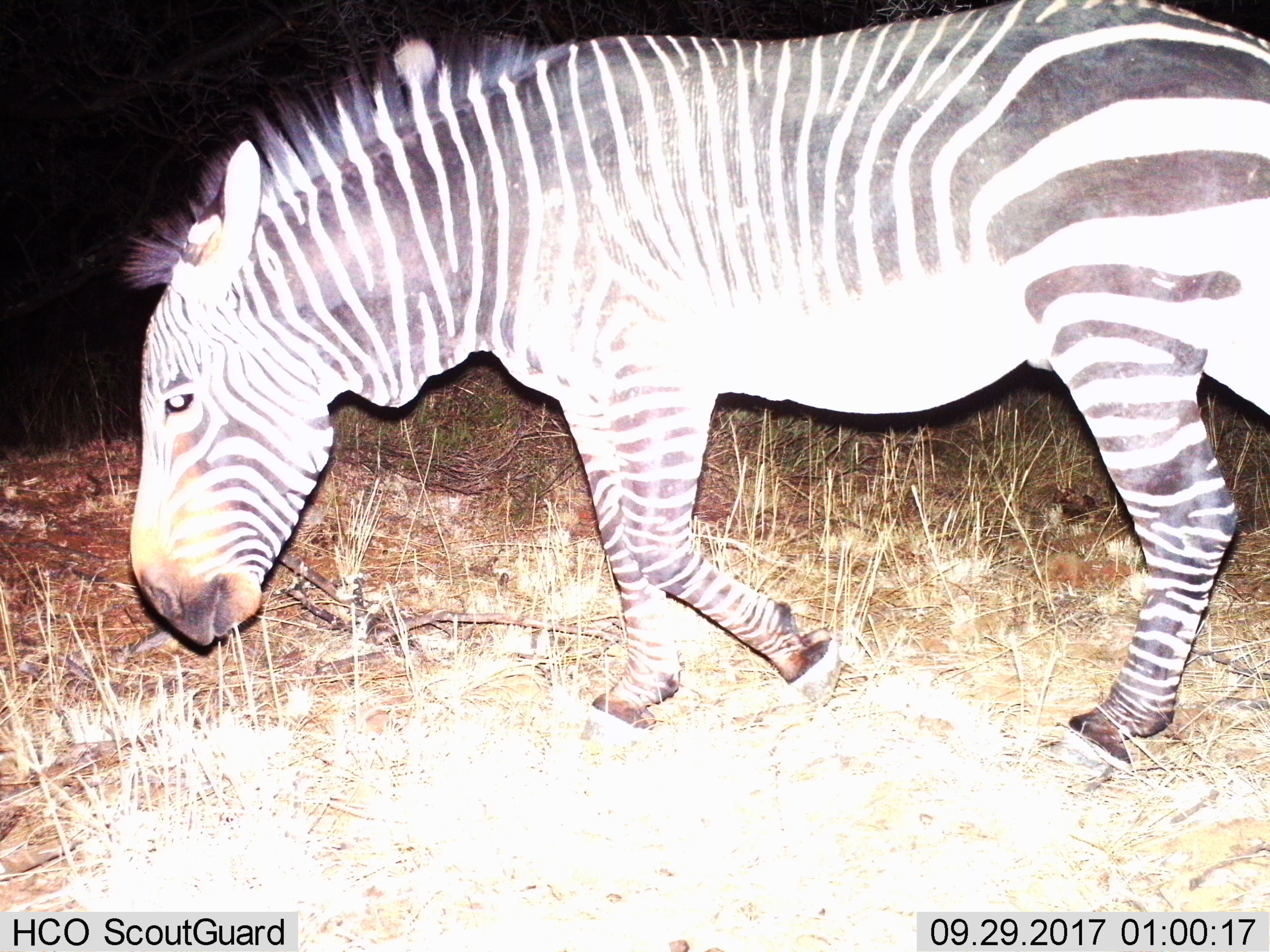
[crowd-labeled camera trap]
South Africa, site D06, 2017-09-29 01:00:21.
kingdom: Animalia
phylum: Chordata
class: Mammalia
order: Perissodactyla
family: Equidae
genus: Equus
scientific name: Equus zebra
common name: mountain zebra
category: zebramountain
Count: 1.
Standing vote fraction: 0%.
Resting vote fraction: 0%.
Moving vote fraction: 100%.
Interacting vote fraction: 0%.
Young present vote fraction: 0%.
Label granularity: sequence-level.